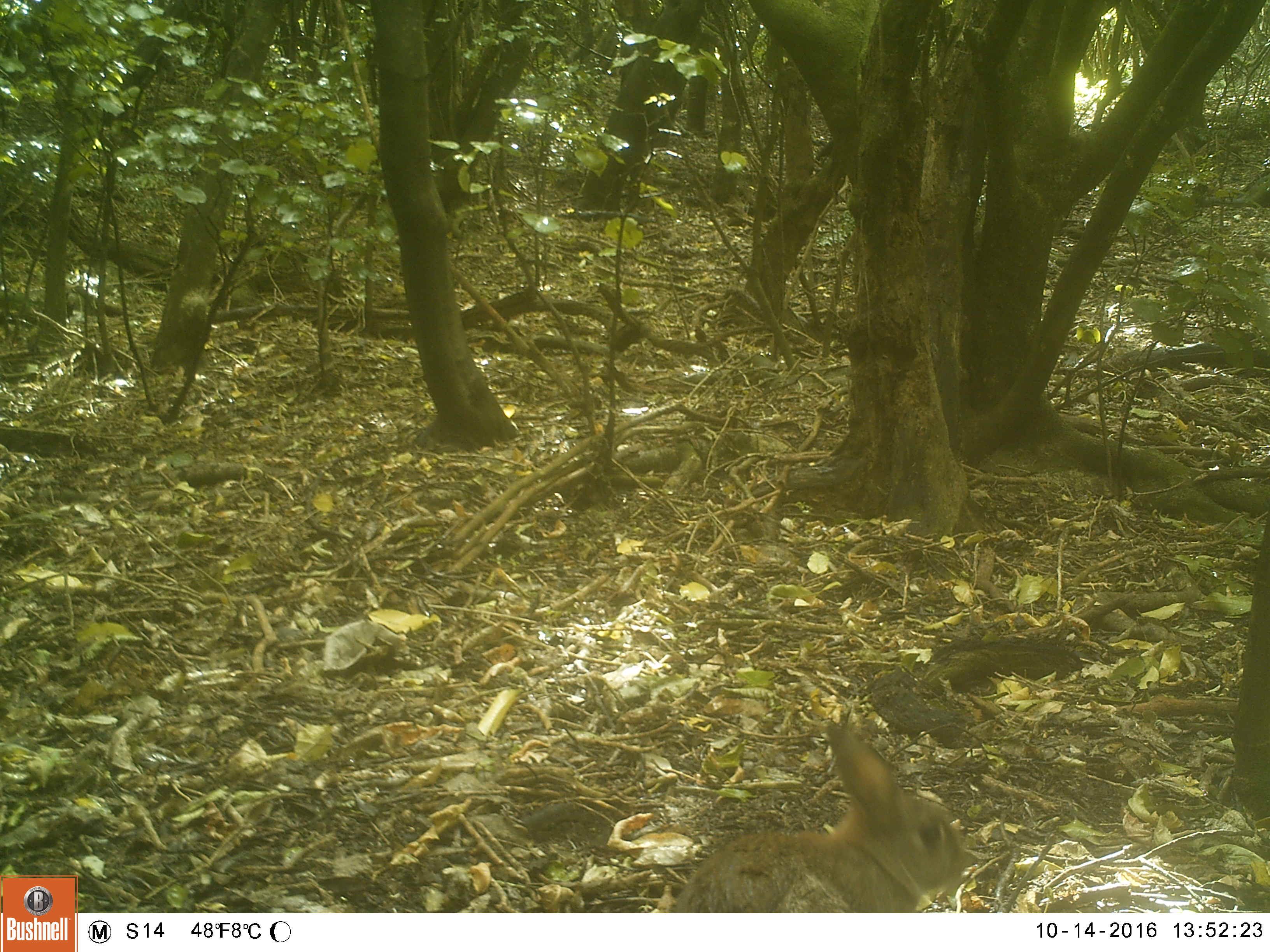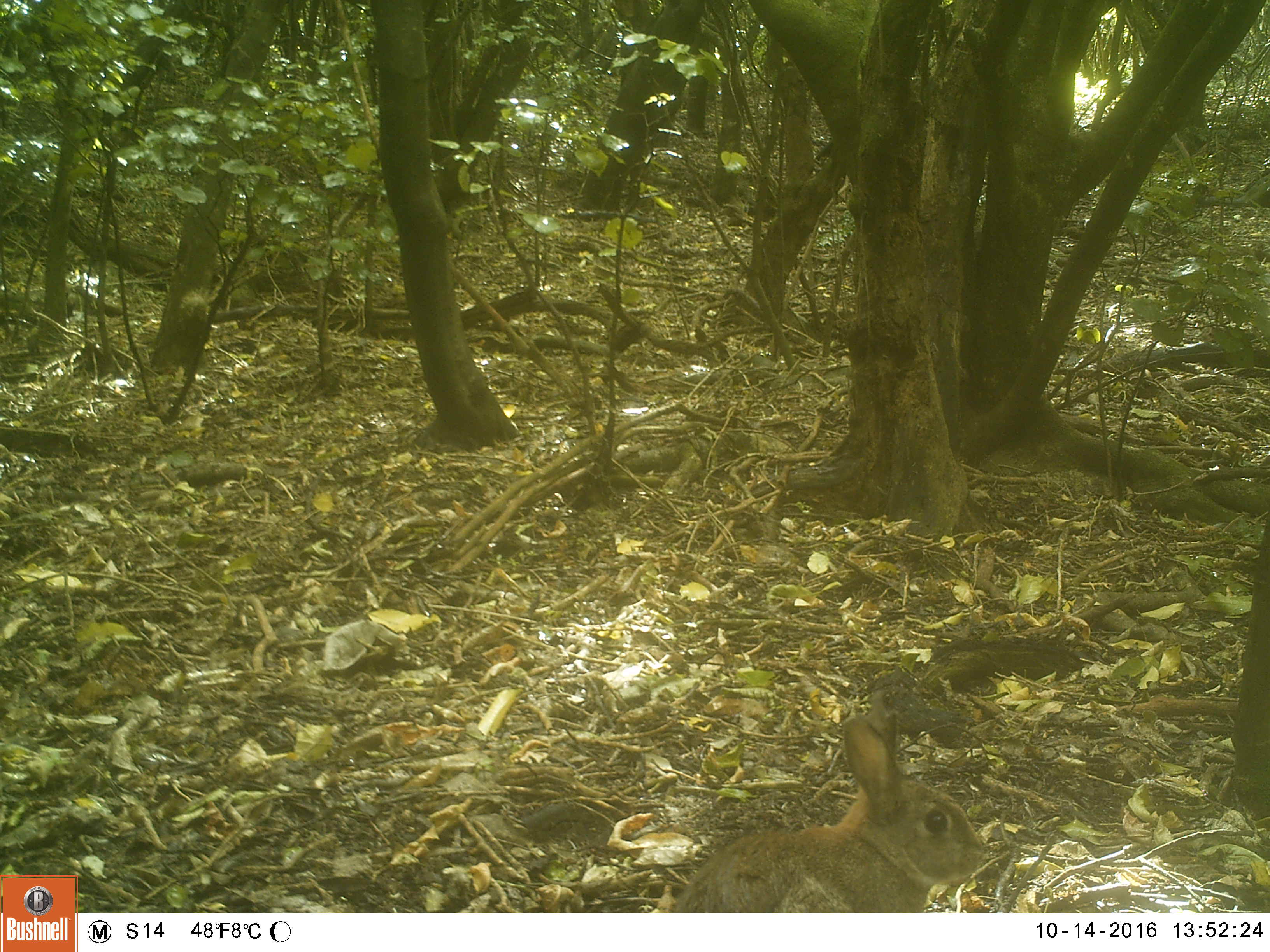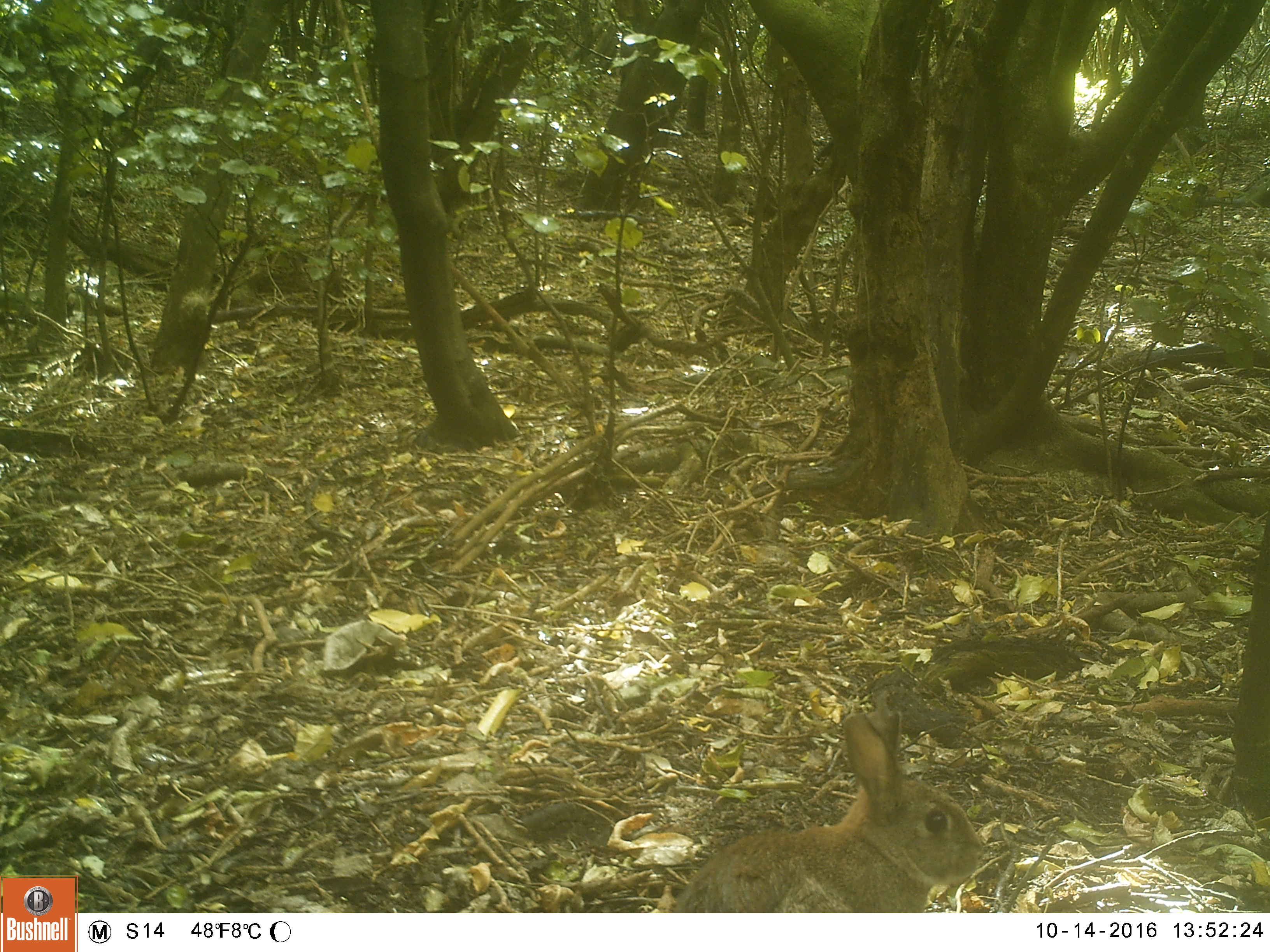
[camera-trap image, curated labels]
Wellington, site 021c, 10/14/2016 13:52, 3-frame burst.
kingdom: Animalia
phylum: Chordata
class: Mammalia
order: Lagomorpha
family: Leporidae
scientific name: Leporidae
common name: rabbit